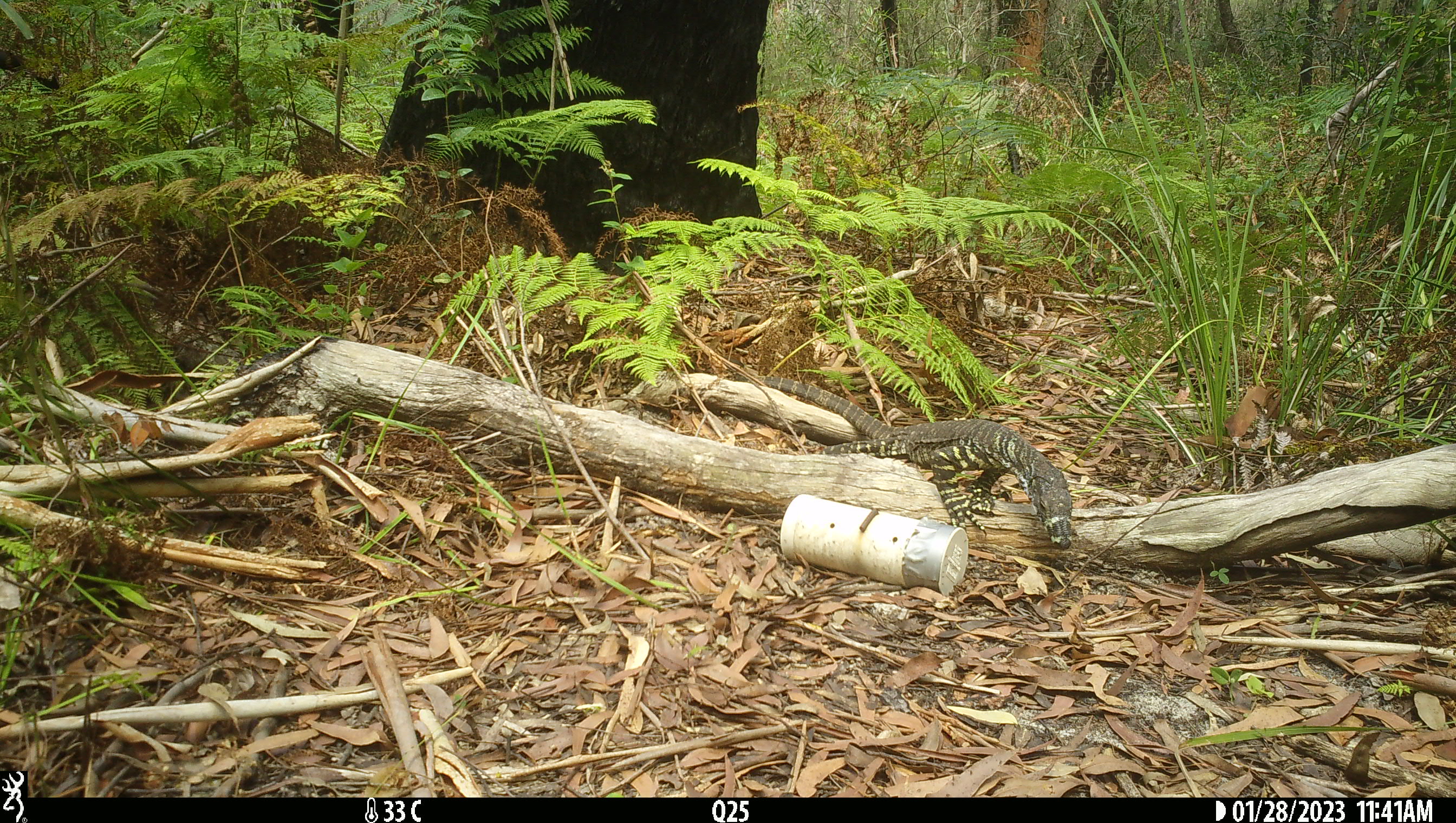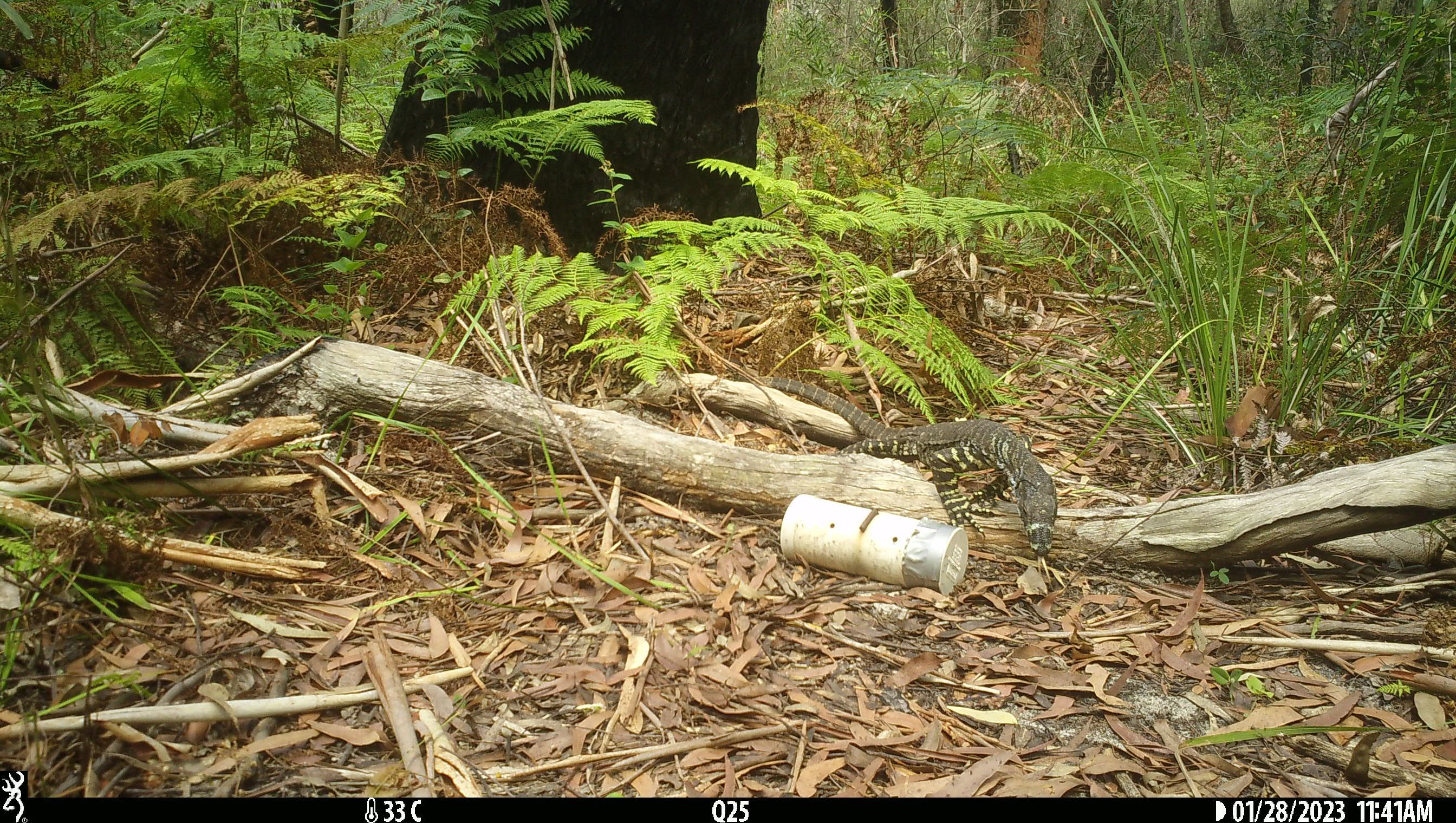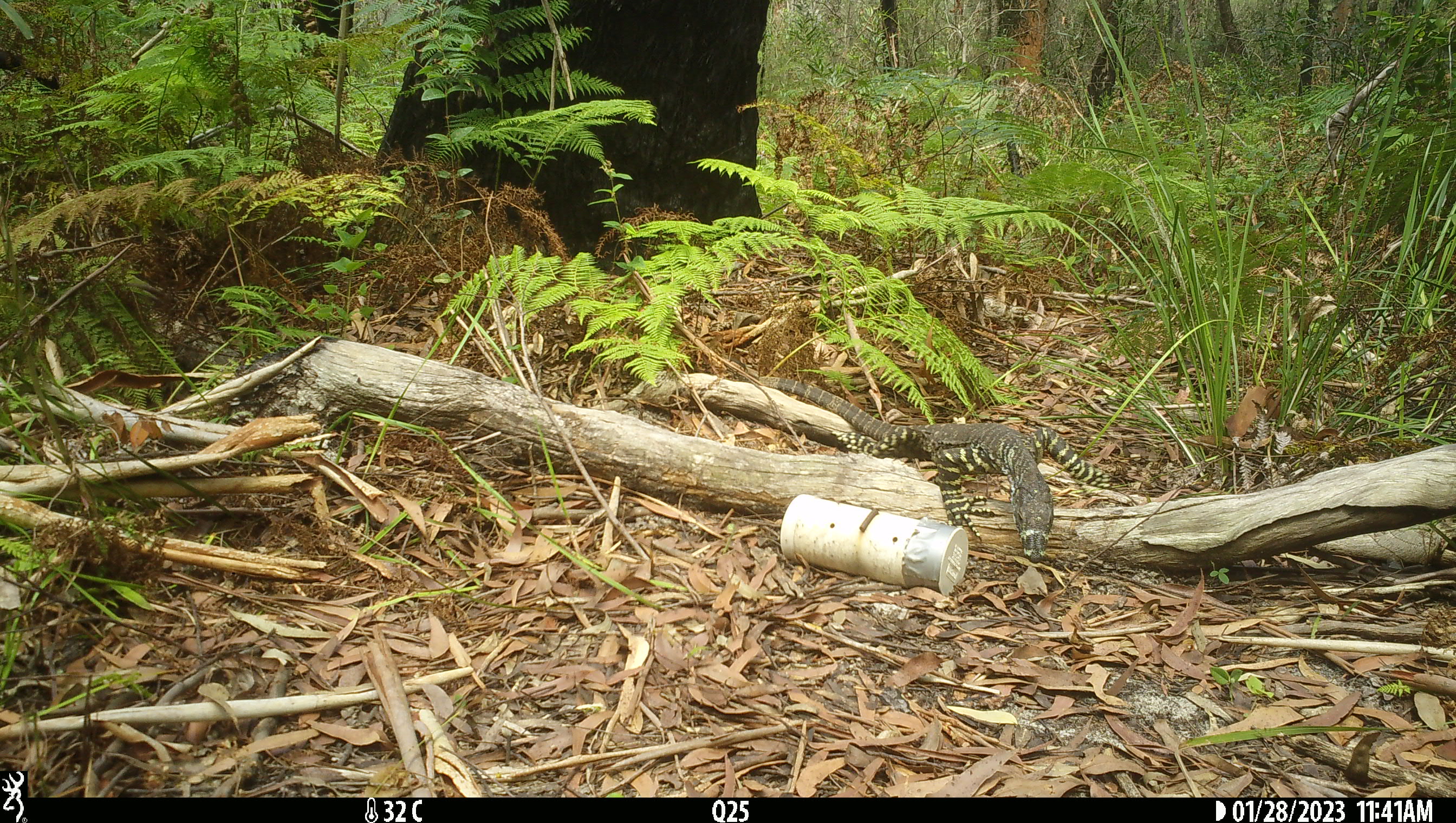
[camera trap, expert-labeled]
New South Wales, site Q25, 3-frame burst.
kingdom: Animalia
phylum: Chordata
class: Reptilia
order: Squamata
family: Varanidae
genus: Varanus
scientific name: Varanus varius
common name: lace monitor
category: goanna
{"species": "goanna (lace monitor) (Varanus varius)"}